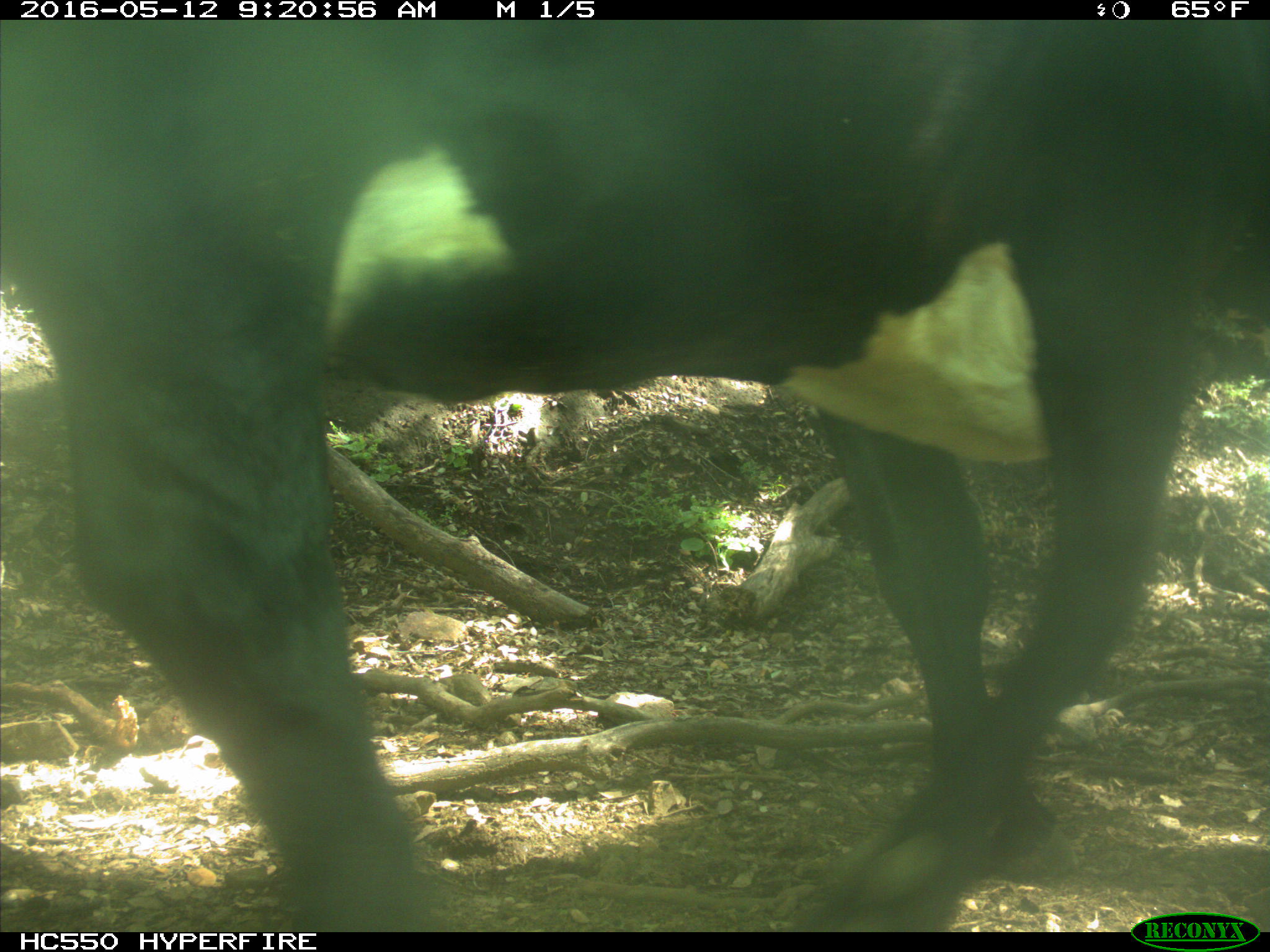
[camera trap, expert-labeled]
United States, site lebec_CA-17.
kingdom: Animalia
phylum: Chordata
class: Mammalia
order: Artiodactyla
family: Bovidae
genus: Bos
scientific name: Bos taurus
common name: domestic cow